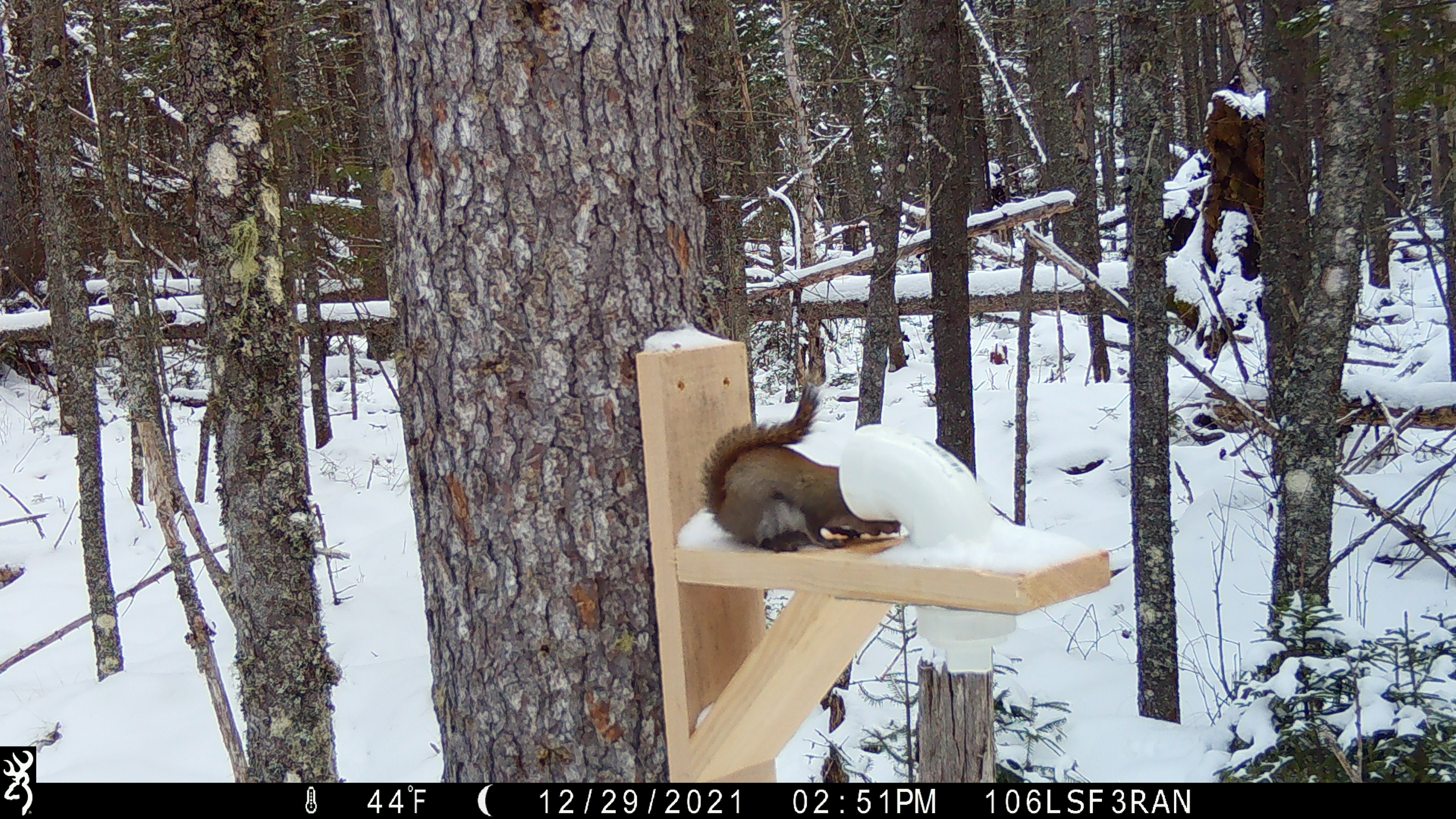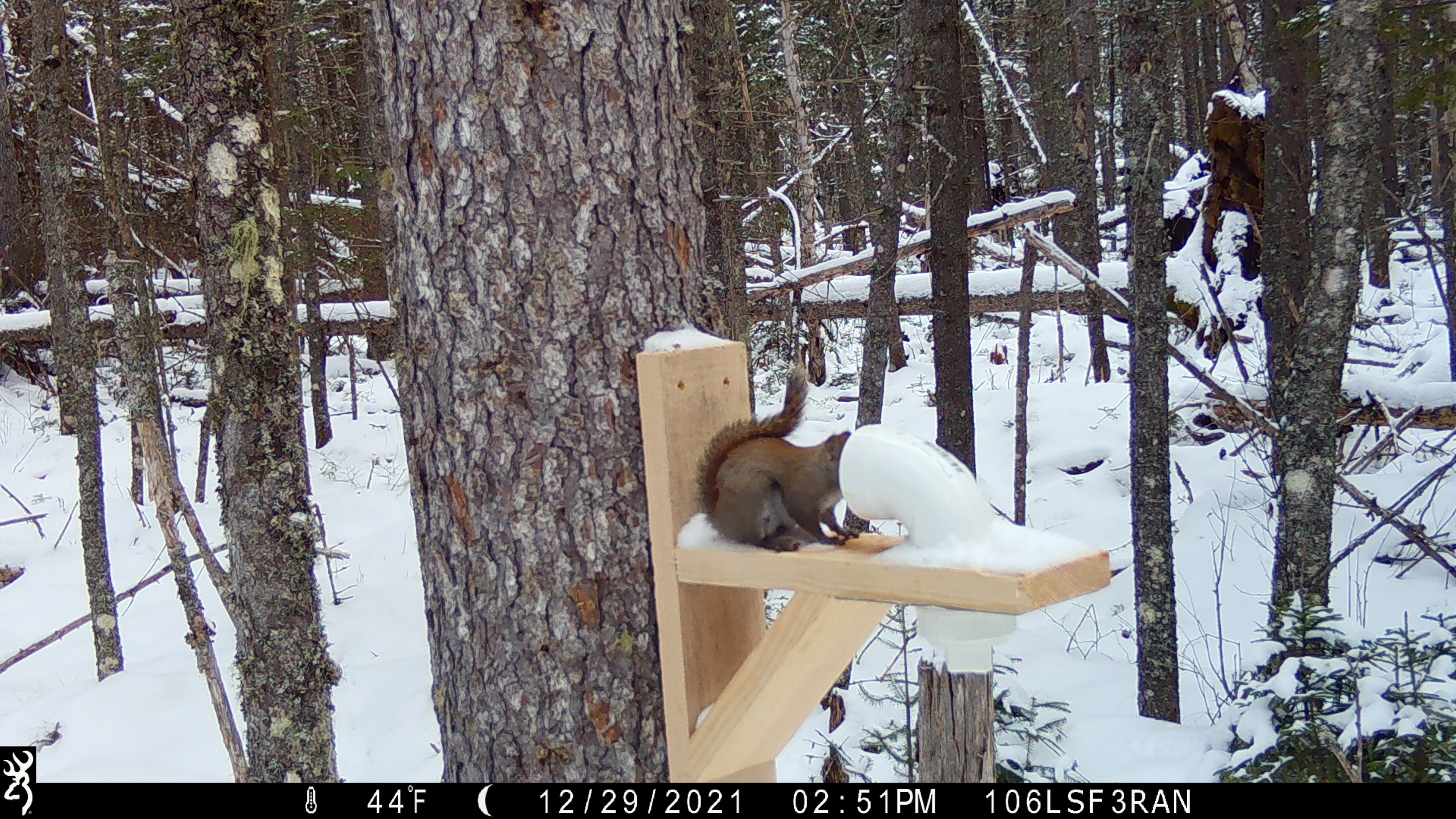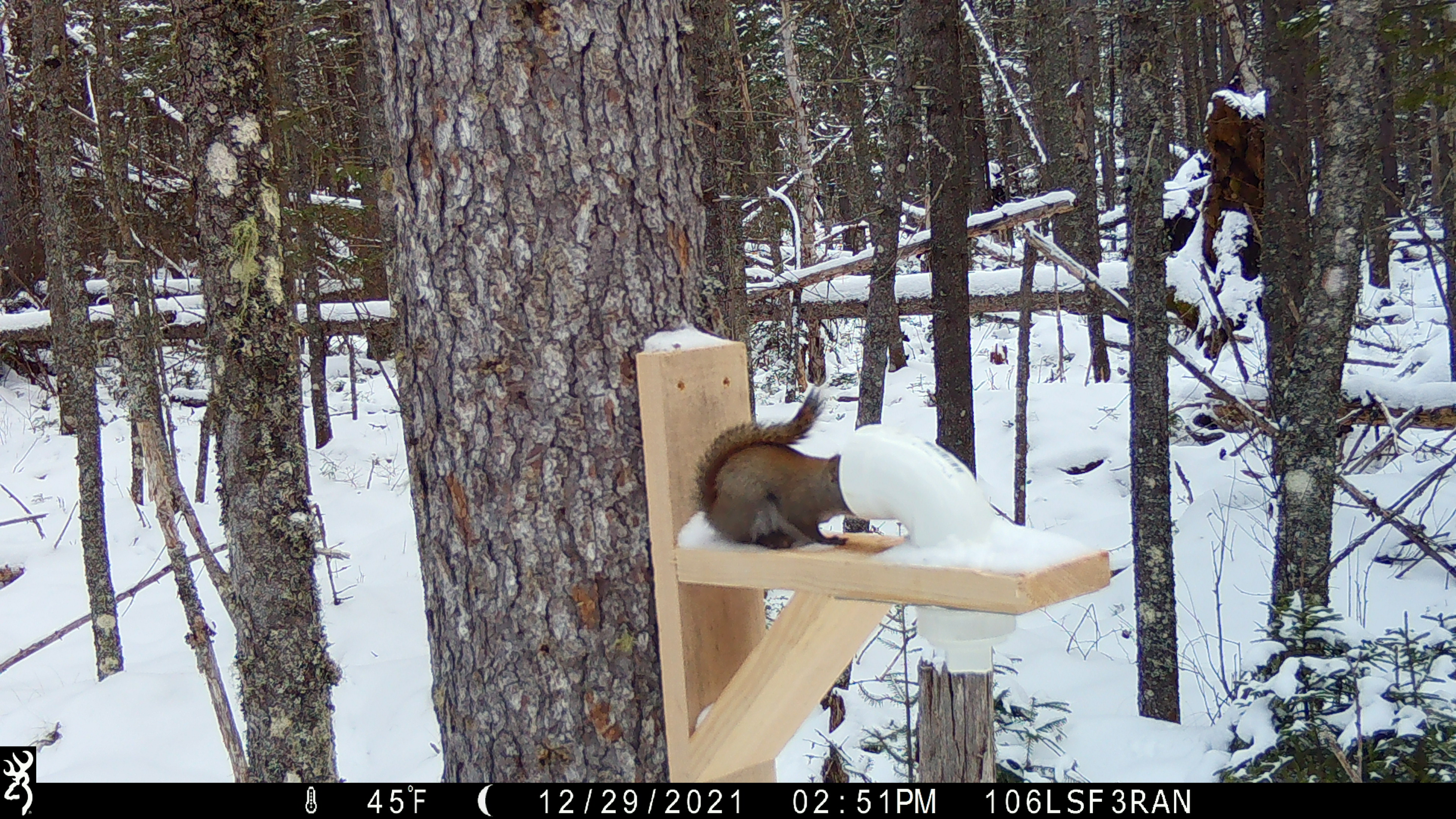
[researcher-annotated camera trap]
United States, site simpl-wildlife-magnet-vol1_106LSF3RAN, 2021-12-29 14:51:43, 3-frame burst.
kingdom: Animalia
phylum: Chordata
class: Mammalia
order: Rodentia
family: Sciuridae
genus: Tamiasciurus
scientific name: Tamiasciurus hudsonicus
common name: red squirrel